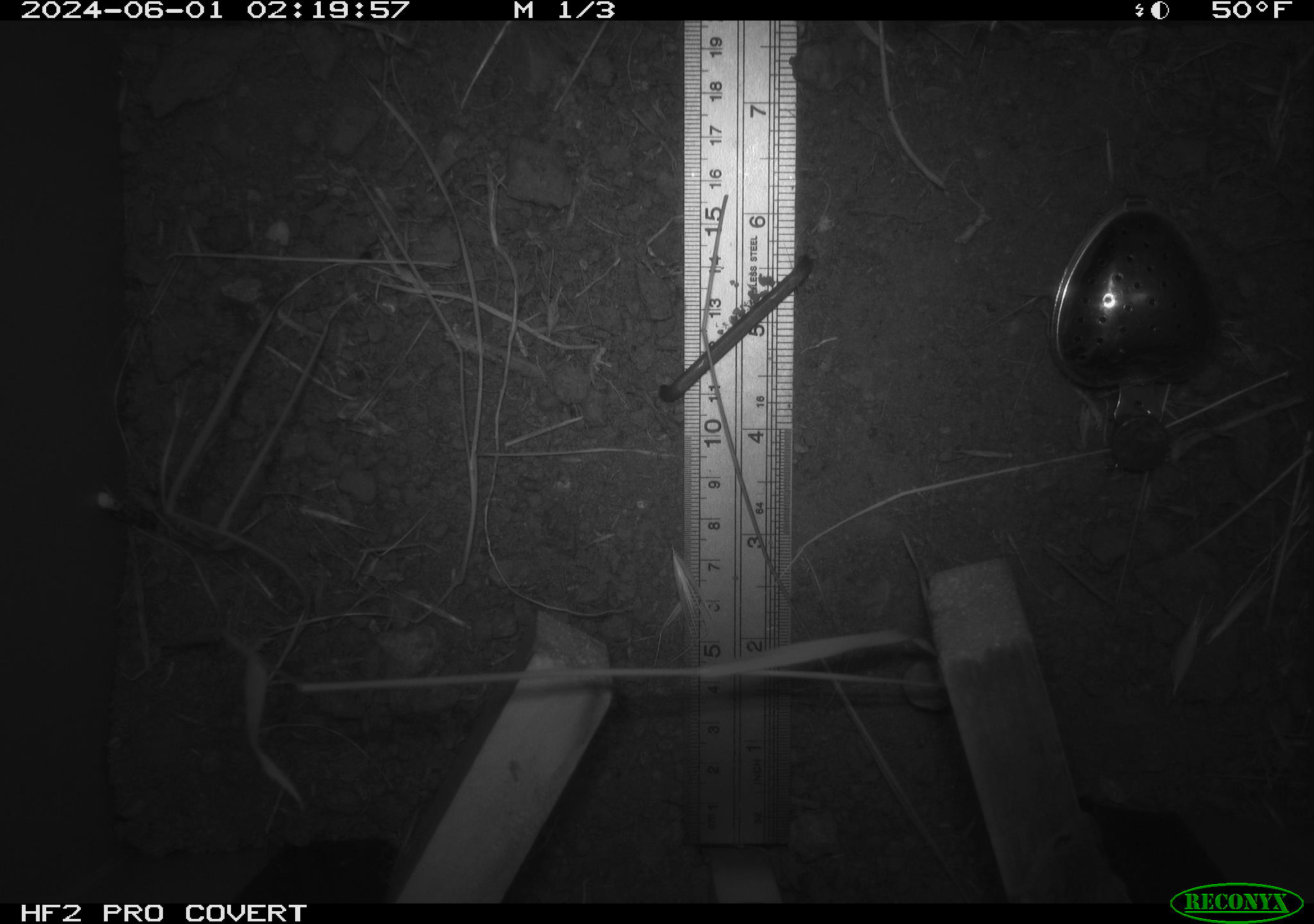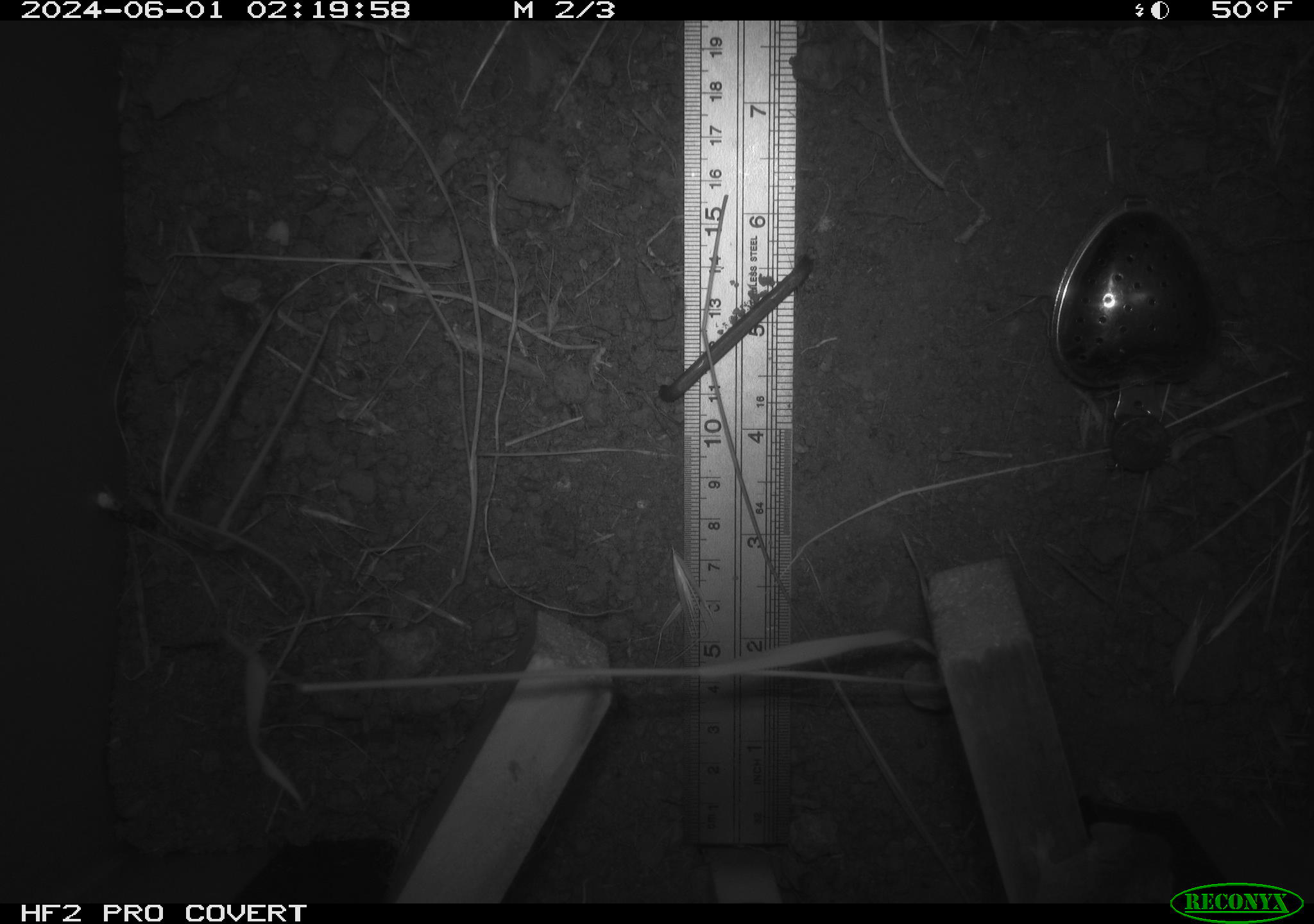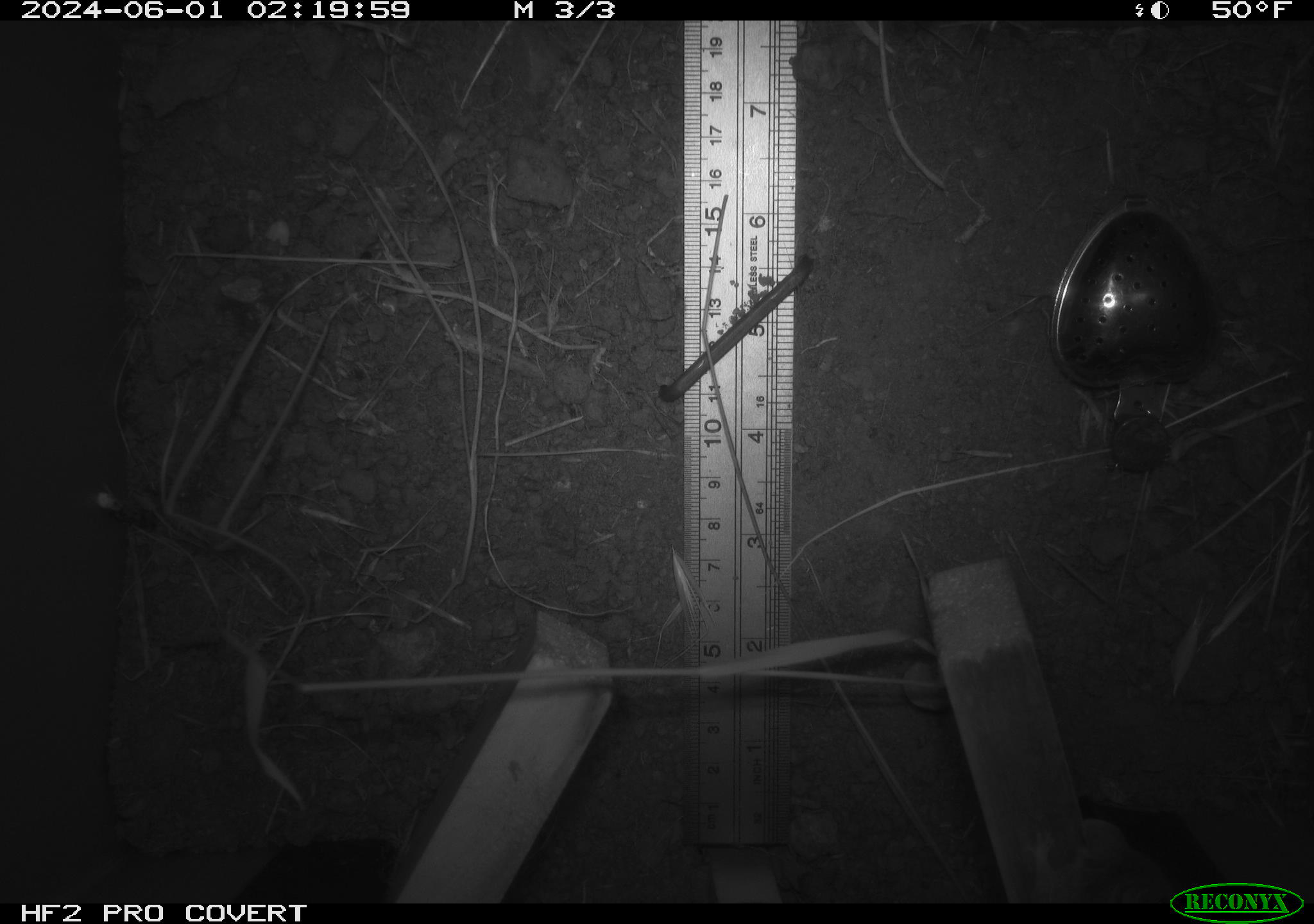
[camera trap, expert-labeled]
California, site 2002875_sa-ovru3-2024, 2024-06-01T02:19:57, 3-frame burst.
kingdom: Animalia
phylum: Chordata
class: Mammalia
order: Rodentia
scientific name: Rodentia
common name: rodent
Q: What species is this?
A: Rodent (Rodentia).